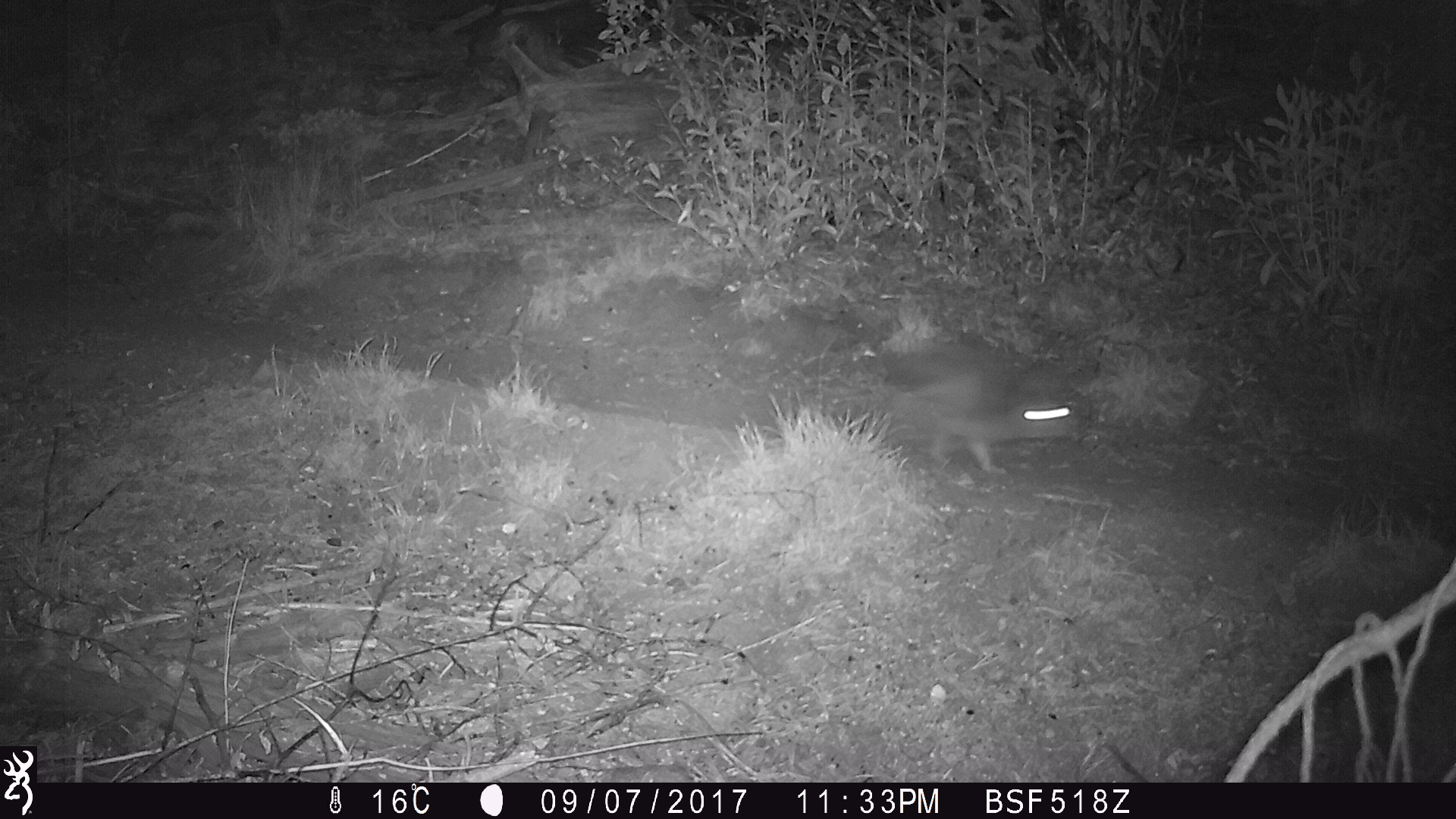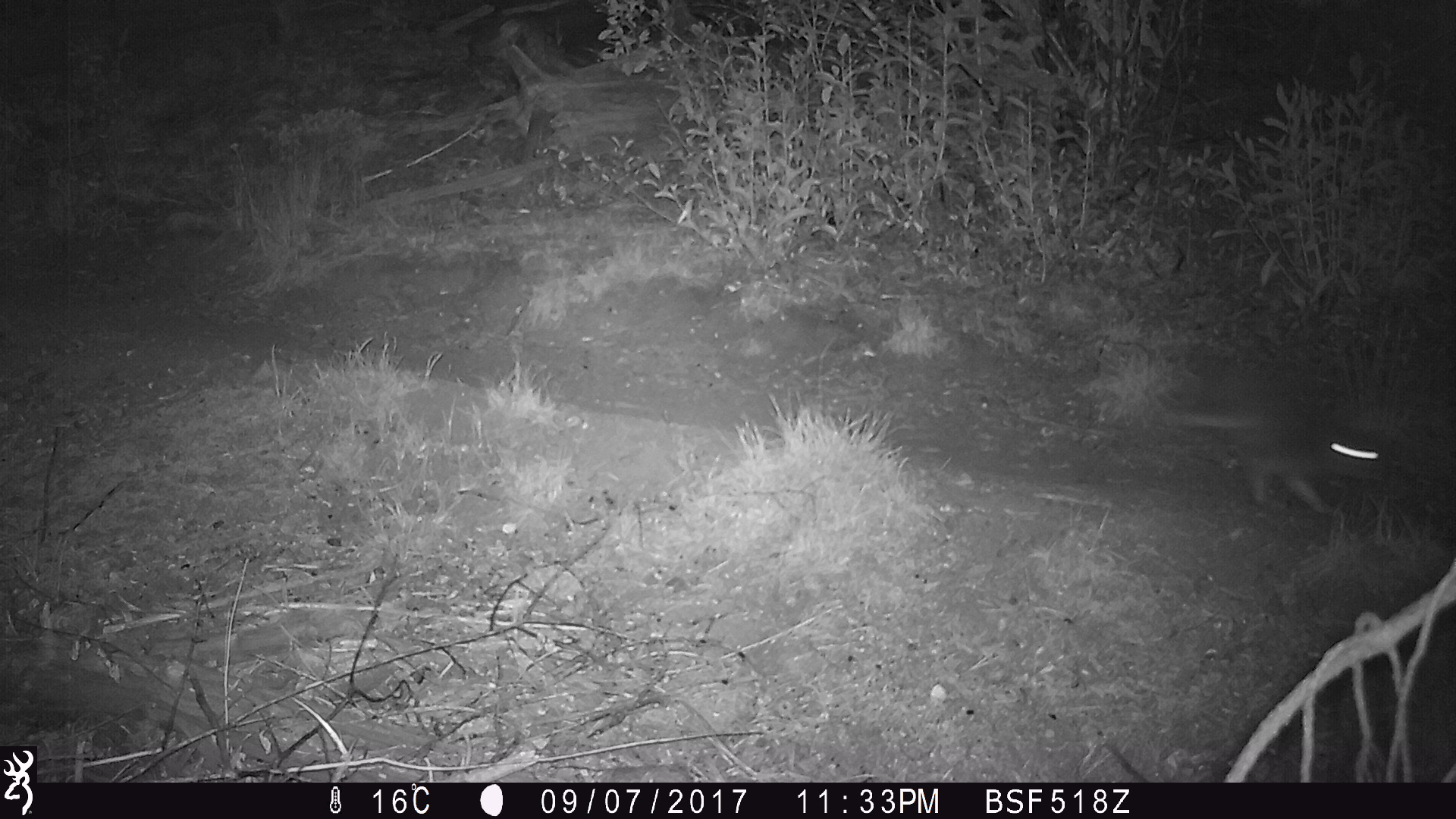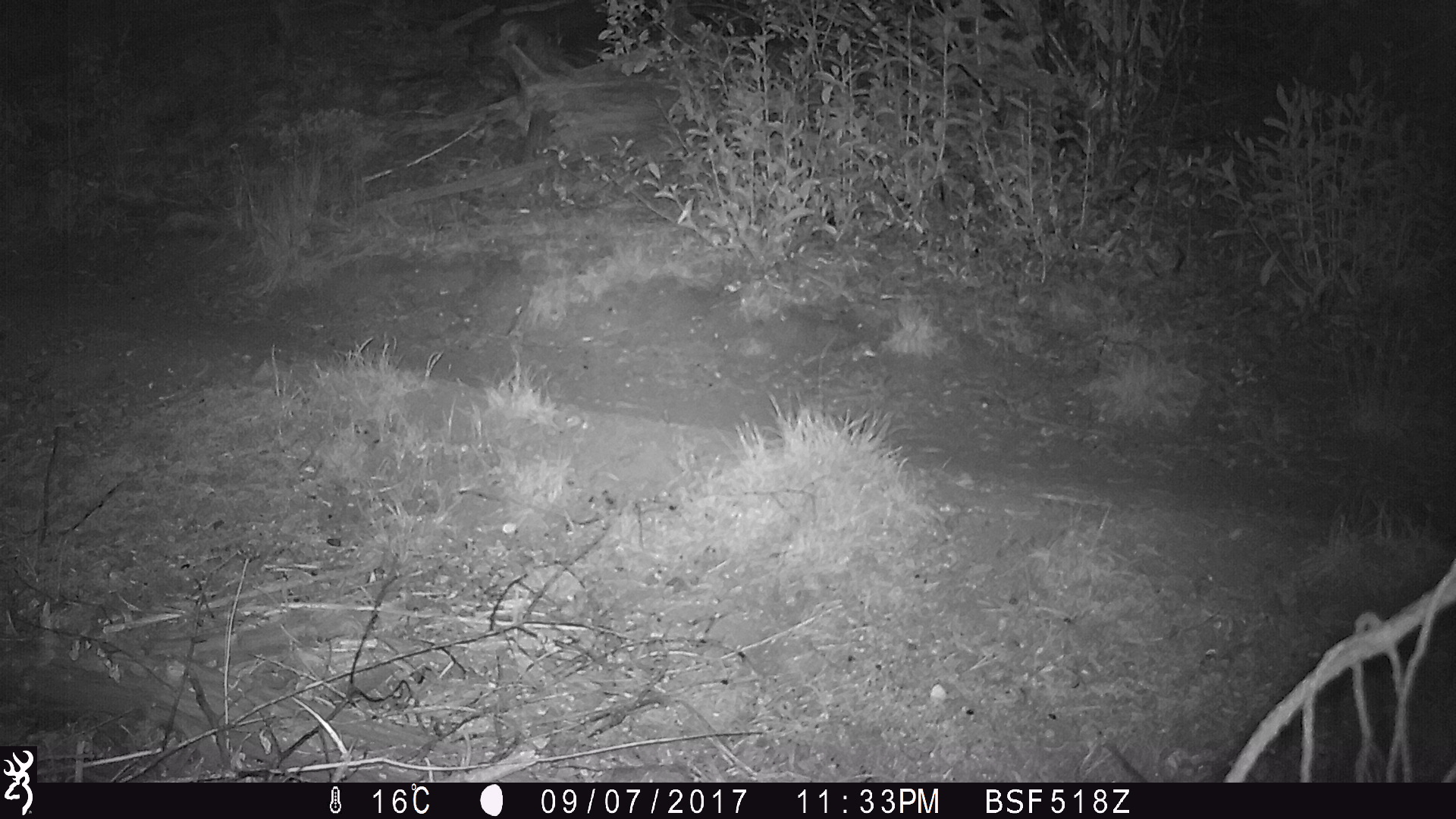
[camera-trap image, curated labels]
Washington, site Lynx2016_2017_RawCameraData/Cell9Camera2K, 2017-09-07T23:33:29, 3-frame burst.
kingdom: Animalia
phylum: Chordata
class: Mammalia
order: Lagomorpha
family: Leporidae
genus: Lepus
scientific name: Lepus americanus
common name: snowshoe hare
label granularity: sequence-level